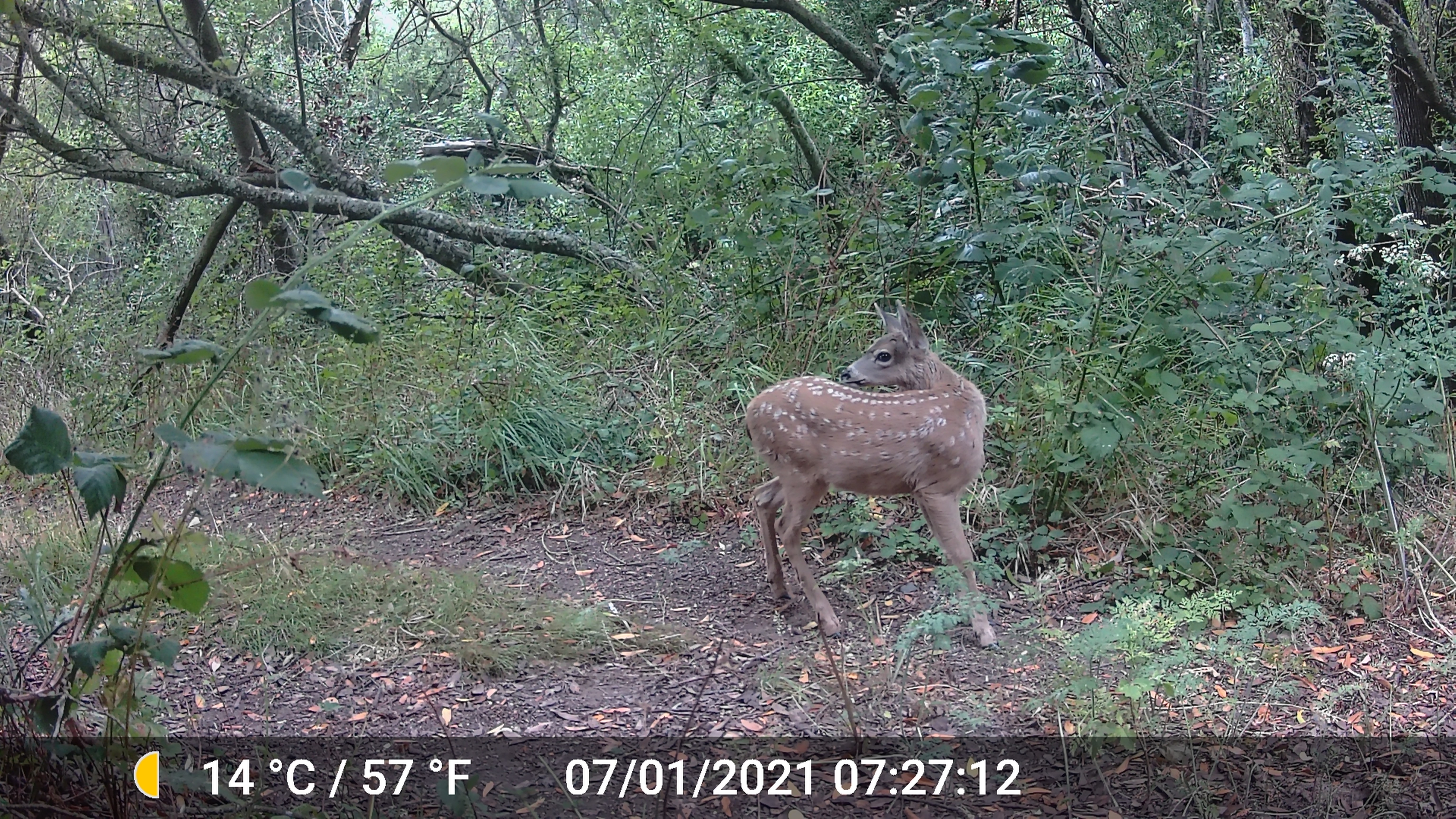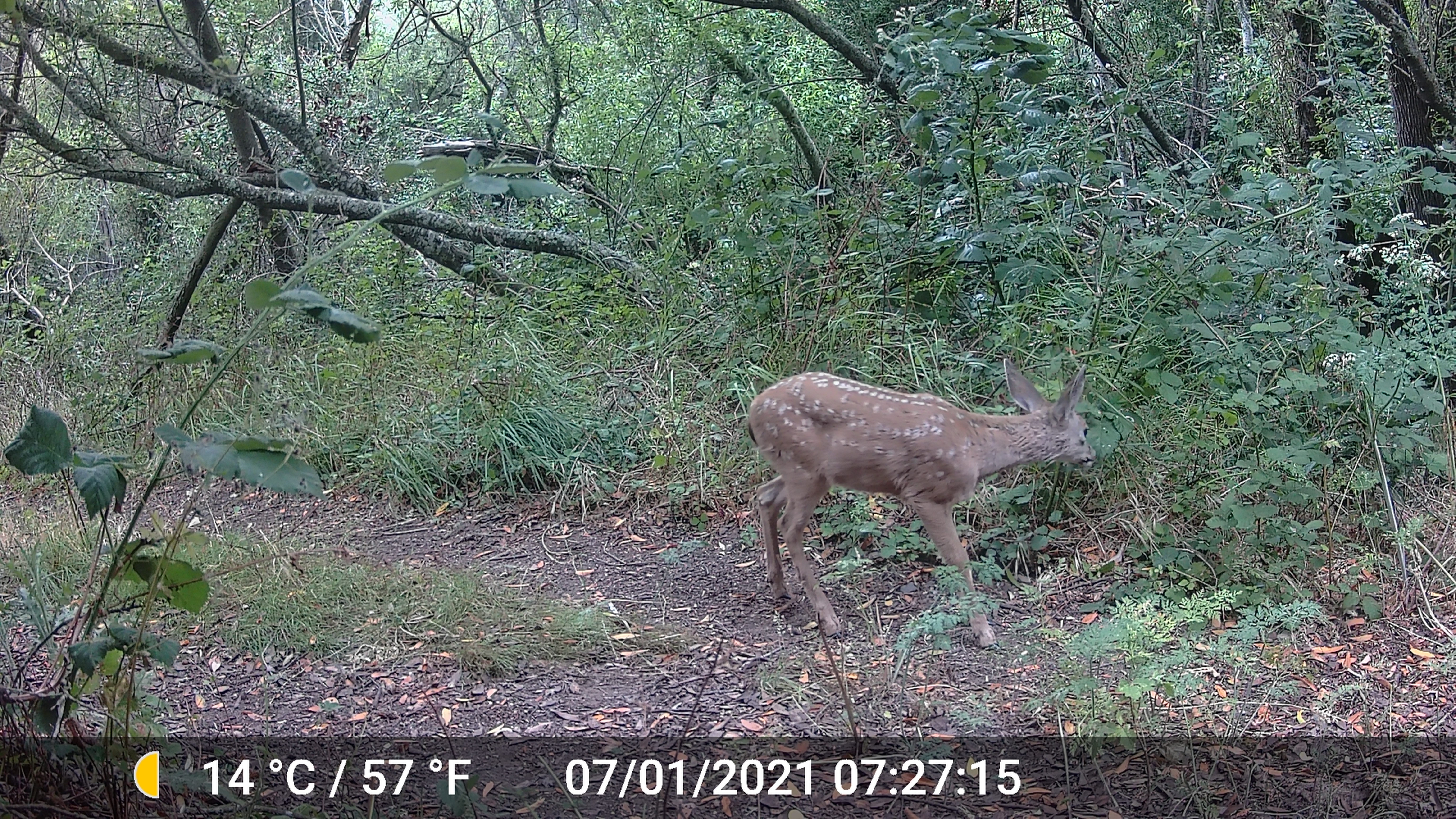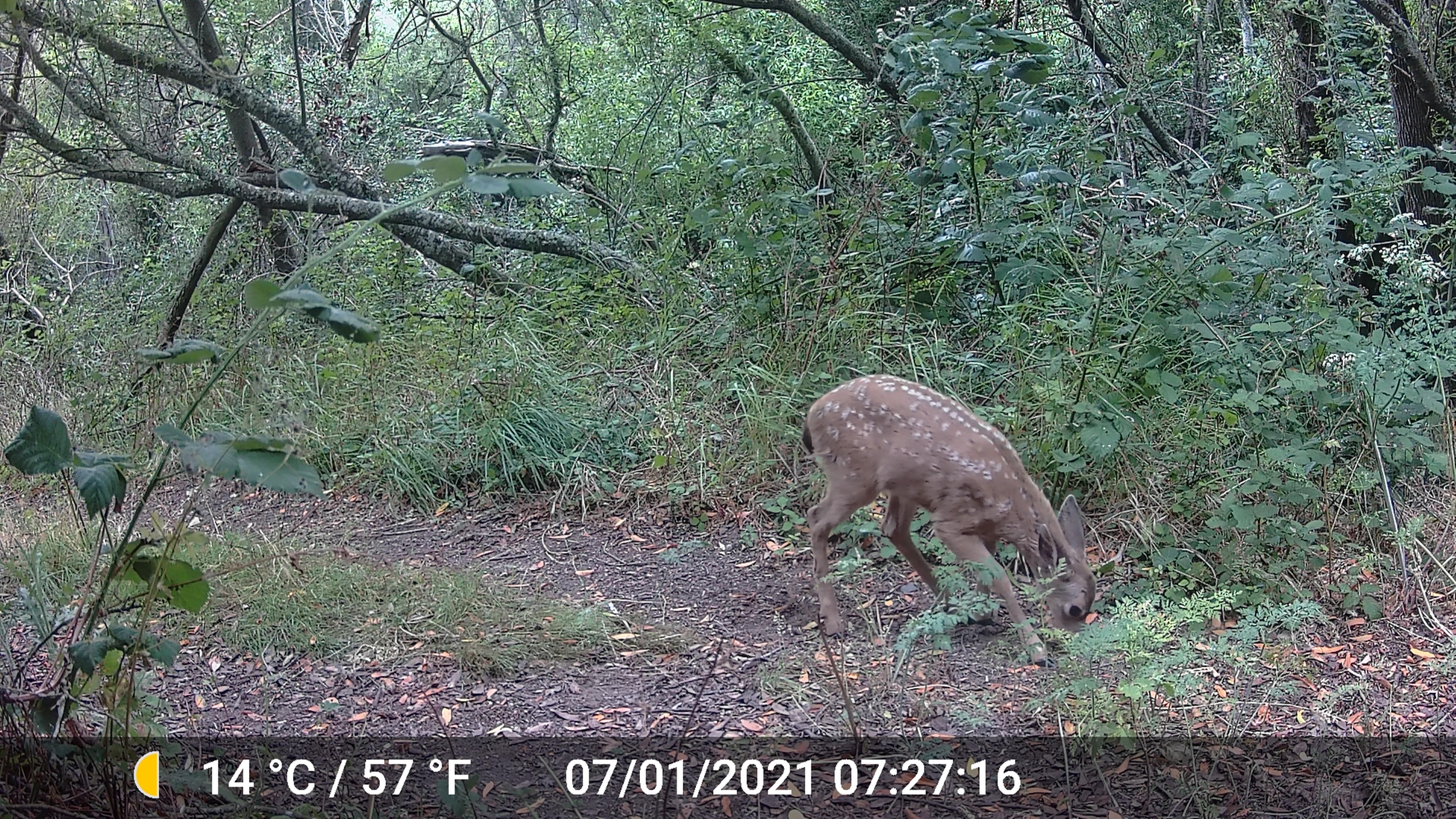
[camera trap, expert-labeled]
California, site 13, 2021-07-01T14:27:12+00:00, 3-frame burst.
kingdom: Animalia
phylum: Chordata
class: Mammalia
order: Artiodactyla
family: Cervidae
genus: Odocoileus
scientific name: Odocoileus hemionus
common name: mule deer